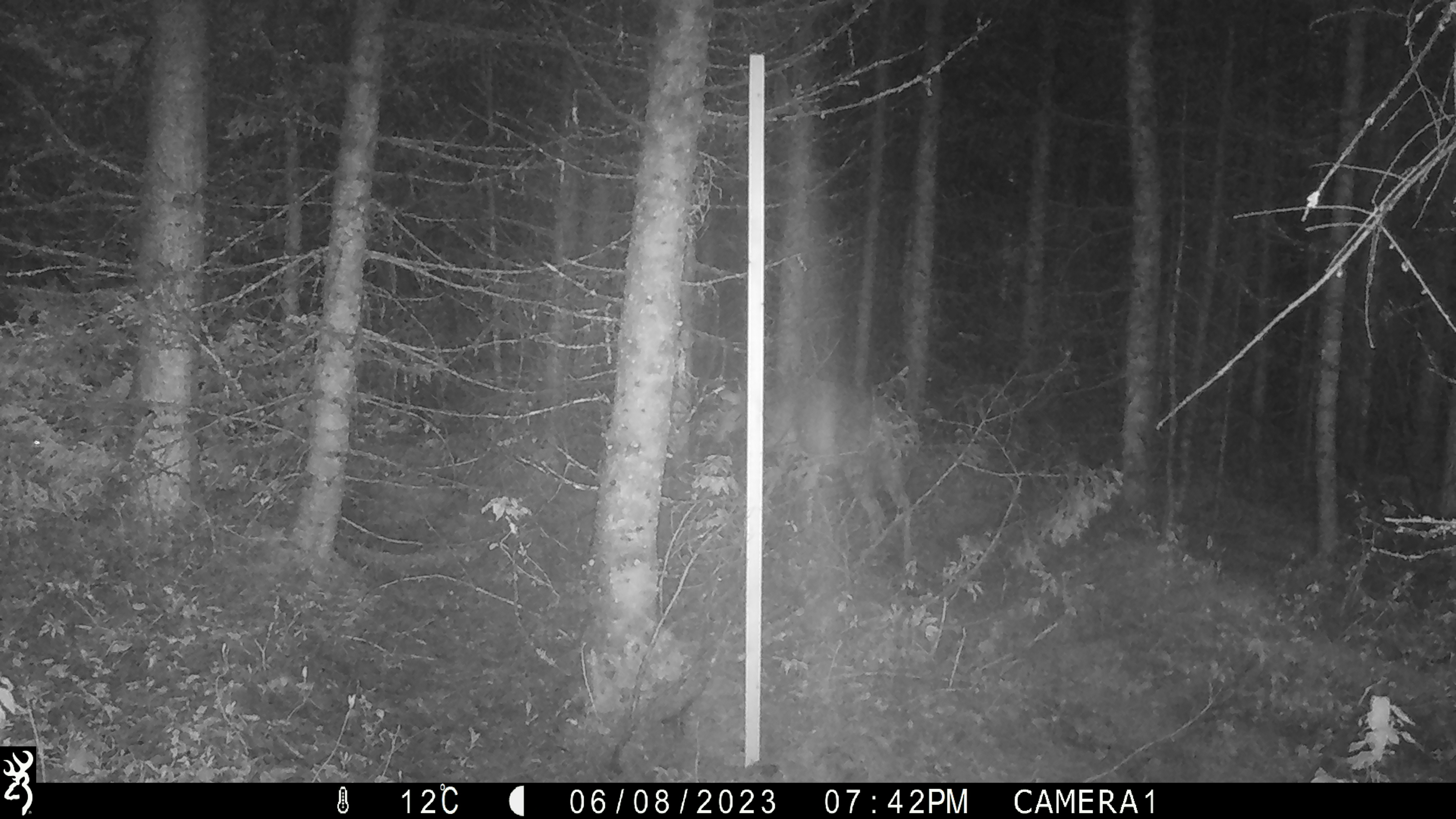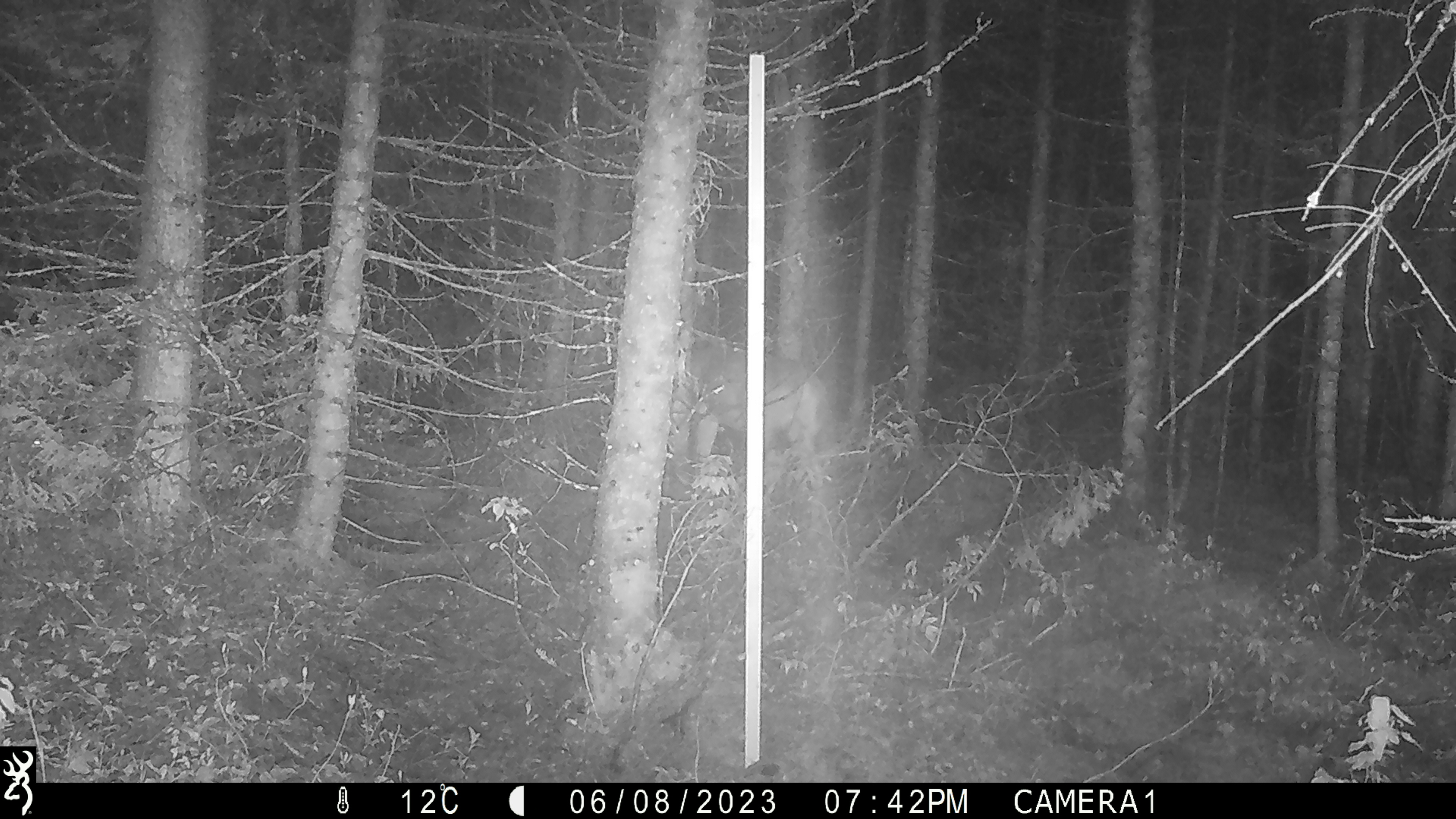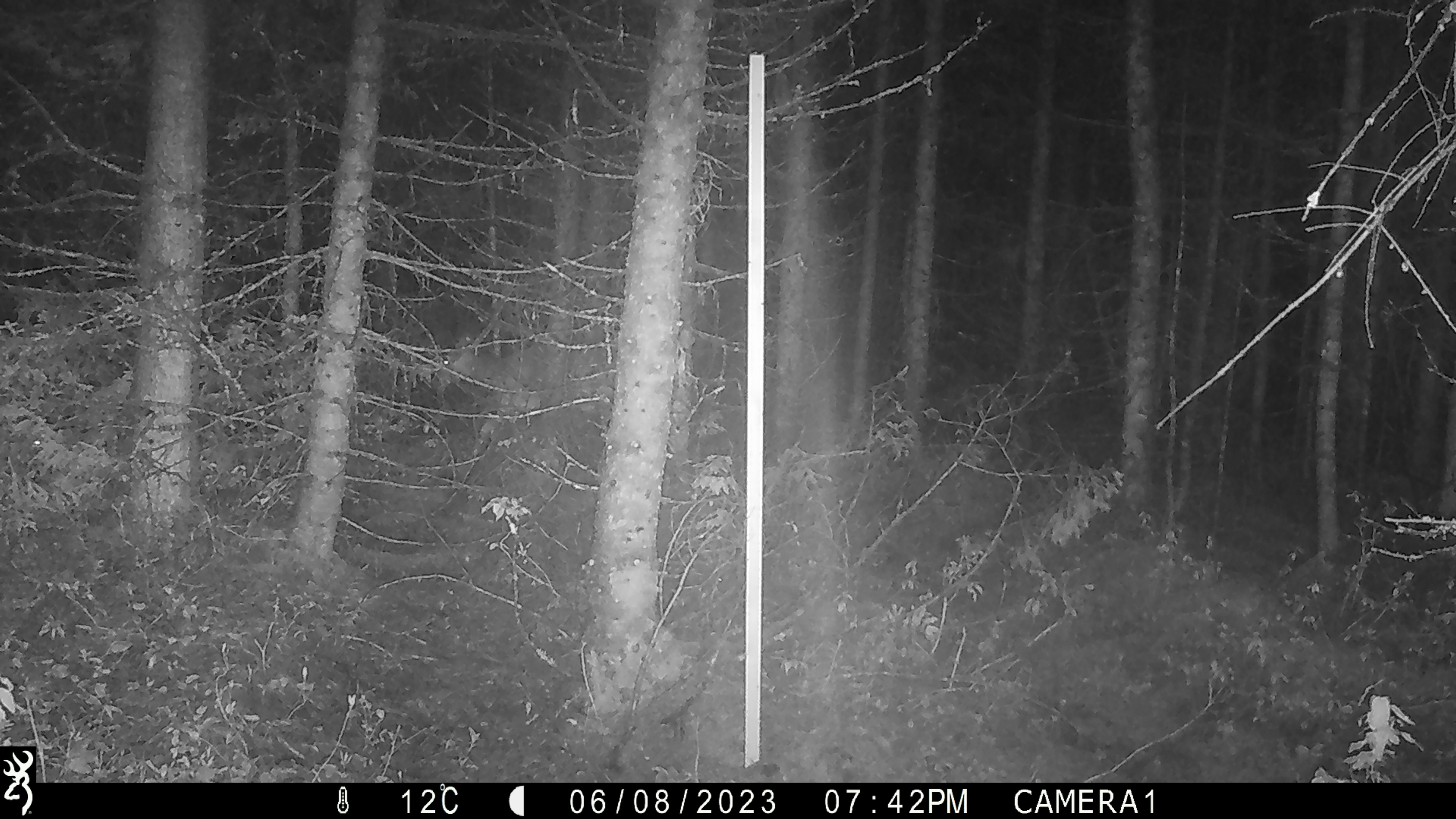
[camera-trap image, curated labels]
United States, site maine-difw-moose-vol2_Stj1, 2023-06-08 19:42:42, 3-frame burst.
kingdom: Animalia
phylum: Chordata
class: Mammalia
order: Artiodactyla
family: Cervidae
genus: Odocoileus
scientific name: Odocoileus virginianus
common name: white-tailed deer